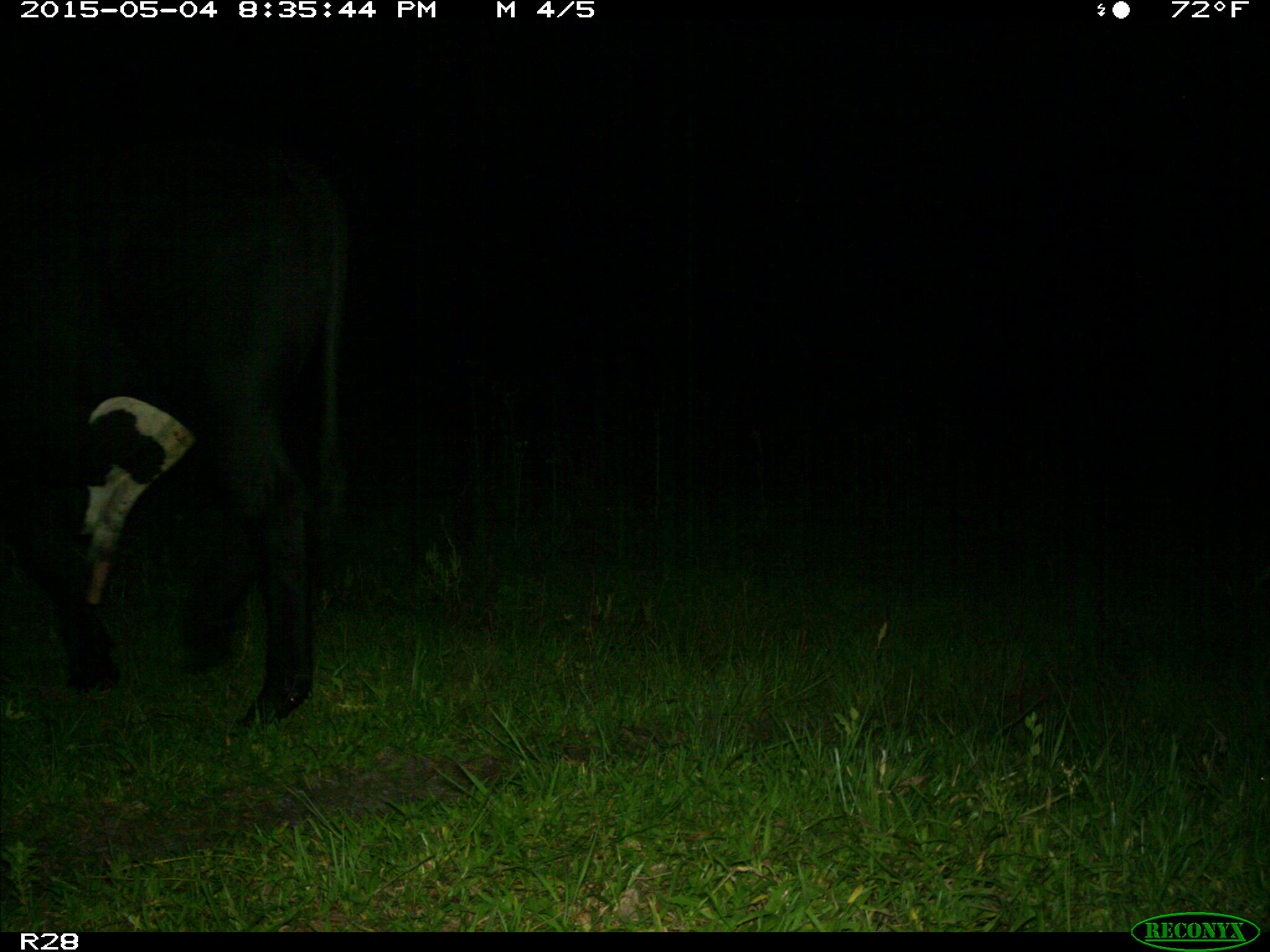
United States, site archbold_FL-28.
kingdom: Animalia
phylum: Chordata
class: Mammalia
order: Artiodactyla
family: Bovidae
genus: Bos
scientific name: Bos taurus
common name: domestic cow